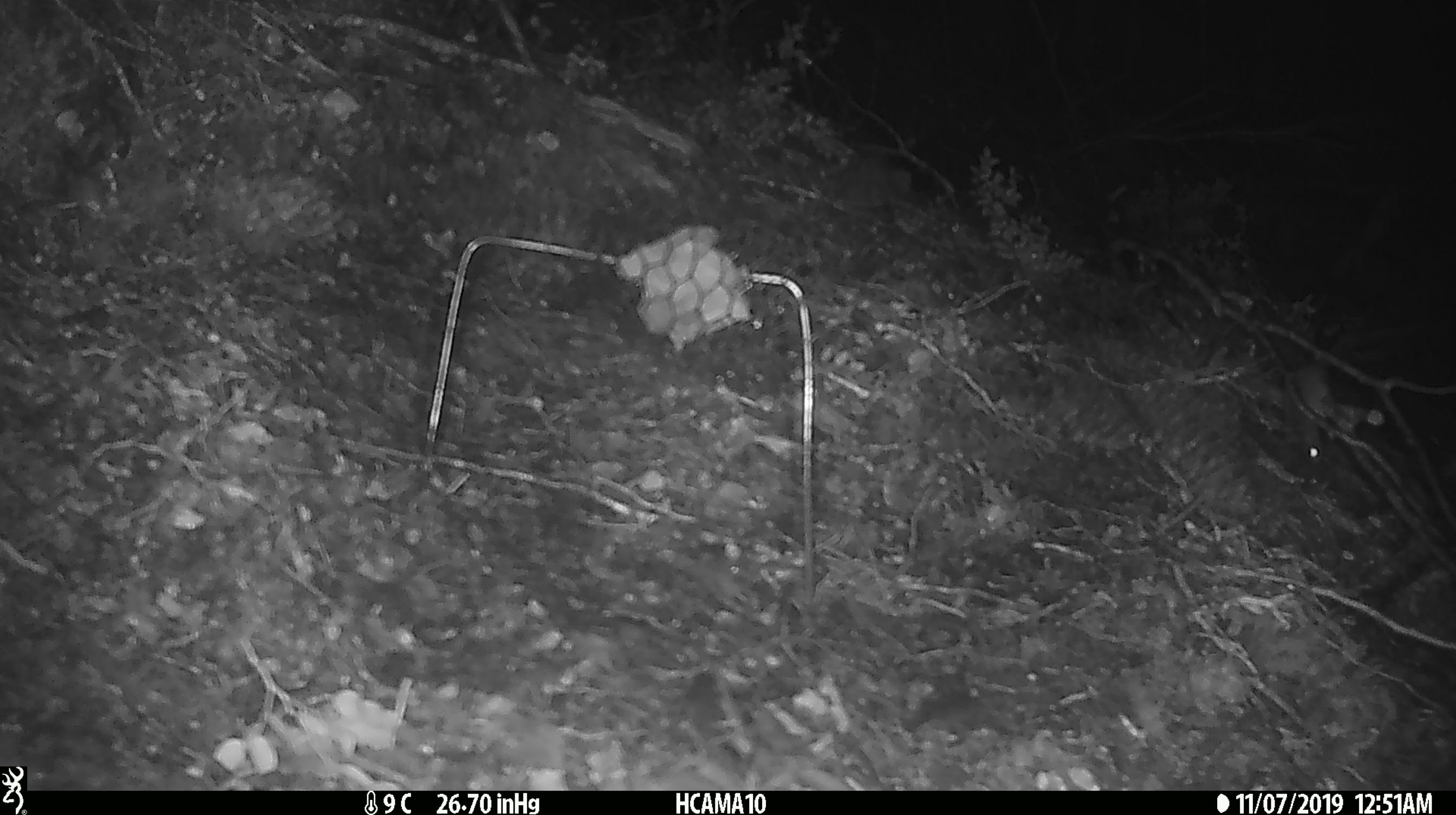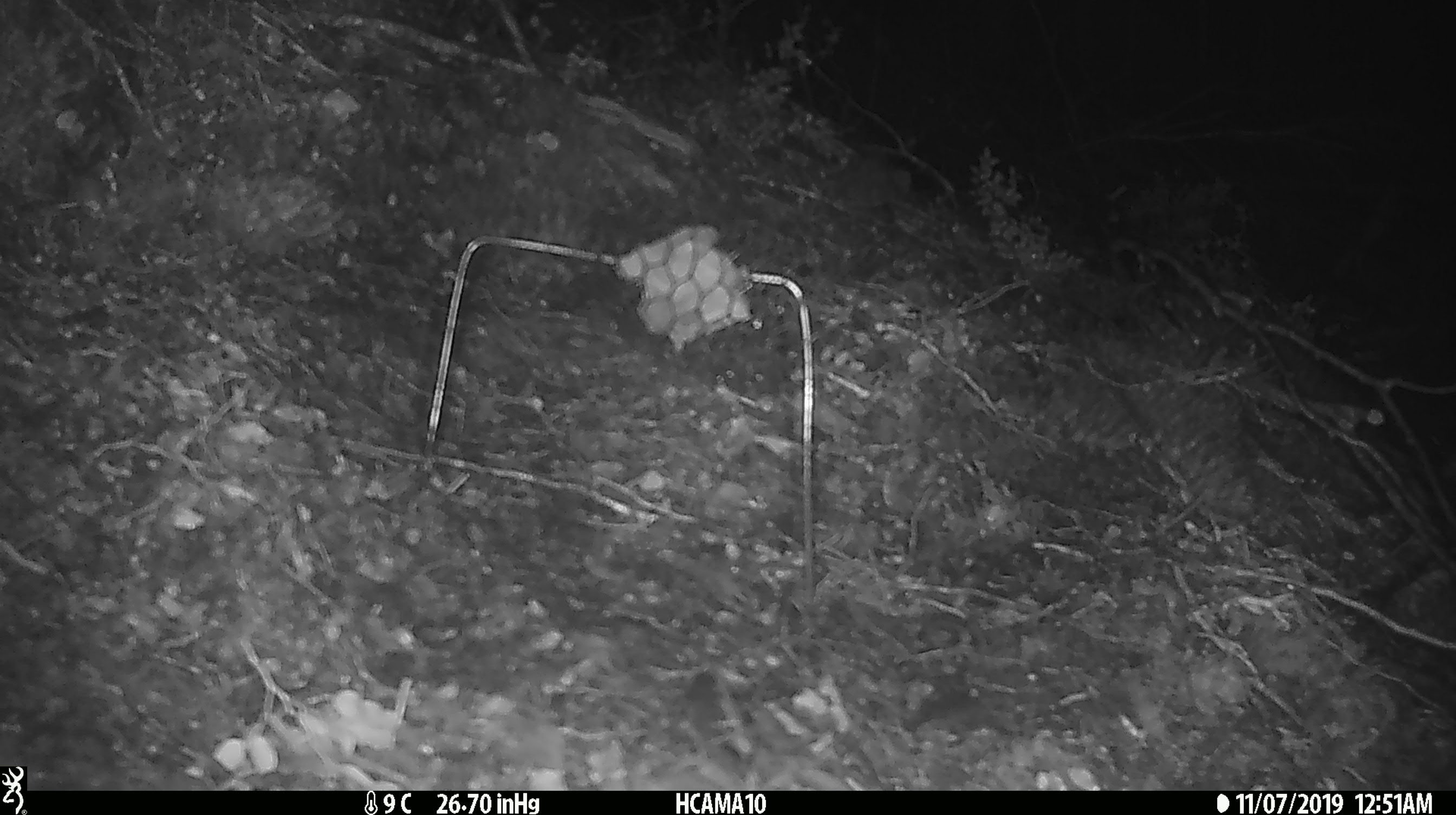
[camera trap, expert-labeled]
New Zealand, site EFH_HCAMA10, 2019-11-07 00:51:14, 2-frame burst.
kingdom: Animalia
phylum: Chordata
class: Mammalia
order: Rodentia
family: Muridae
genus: Mus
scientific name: Mus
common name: mouse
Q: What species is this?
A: Mouse (Mus).